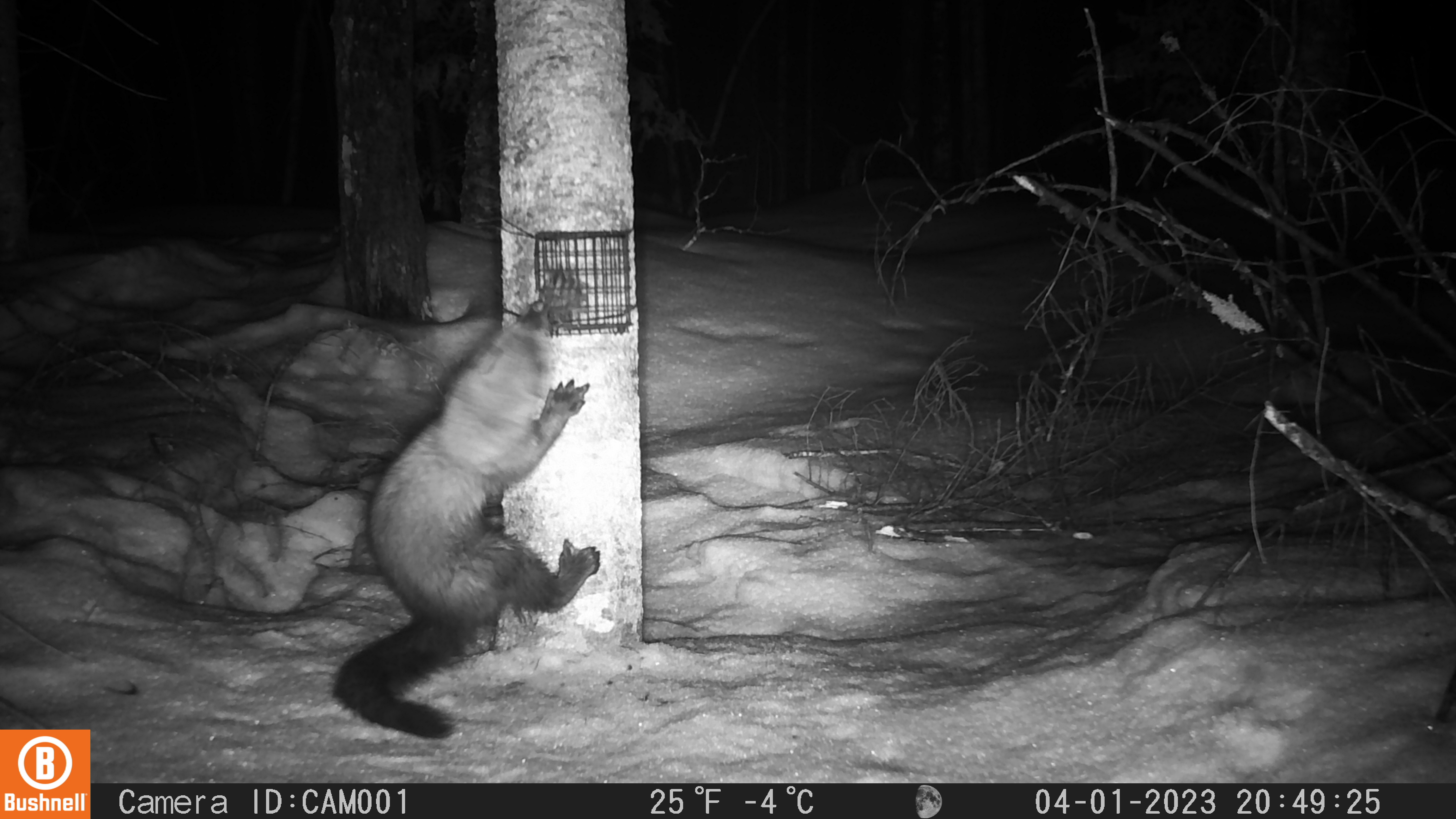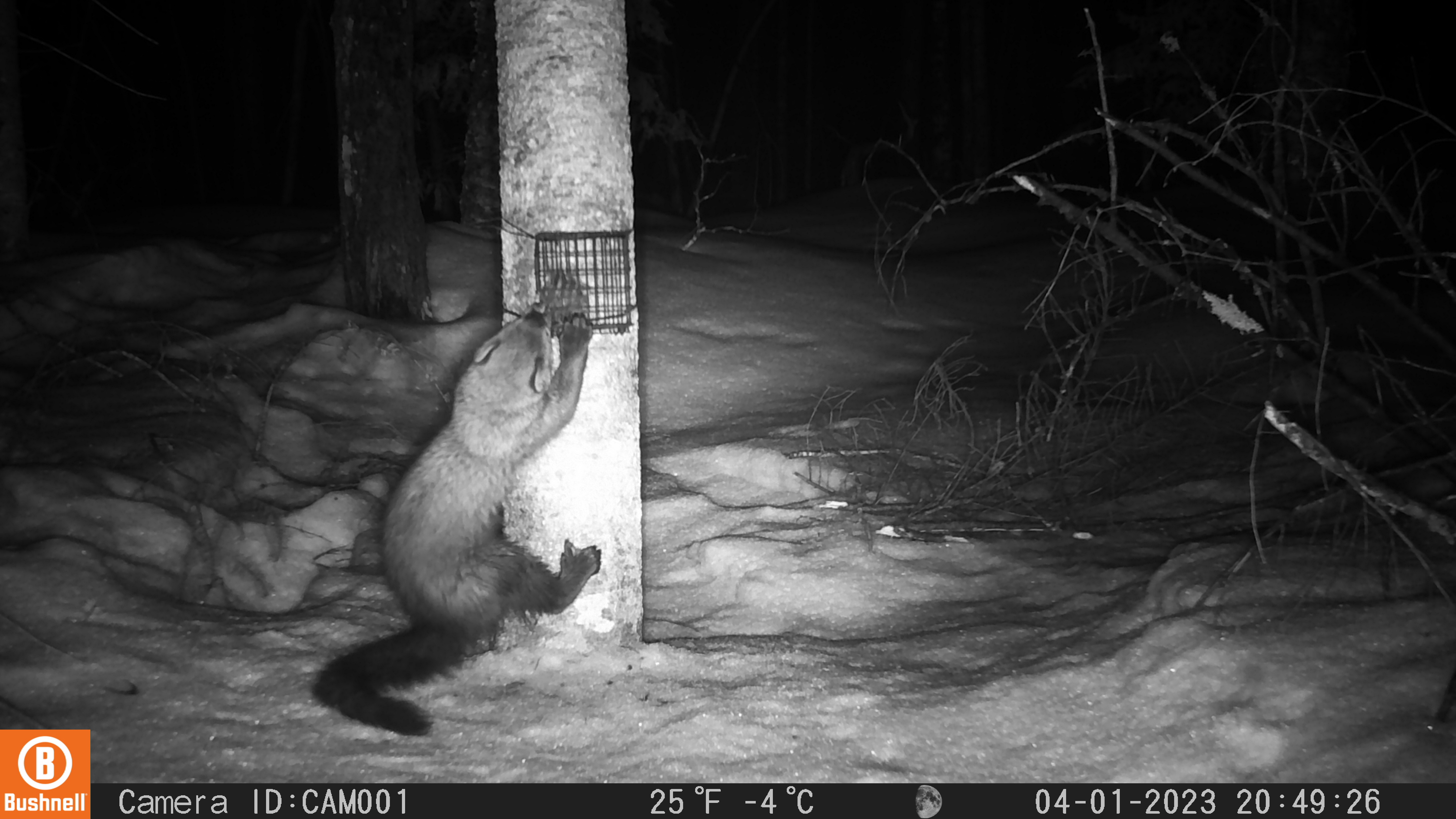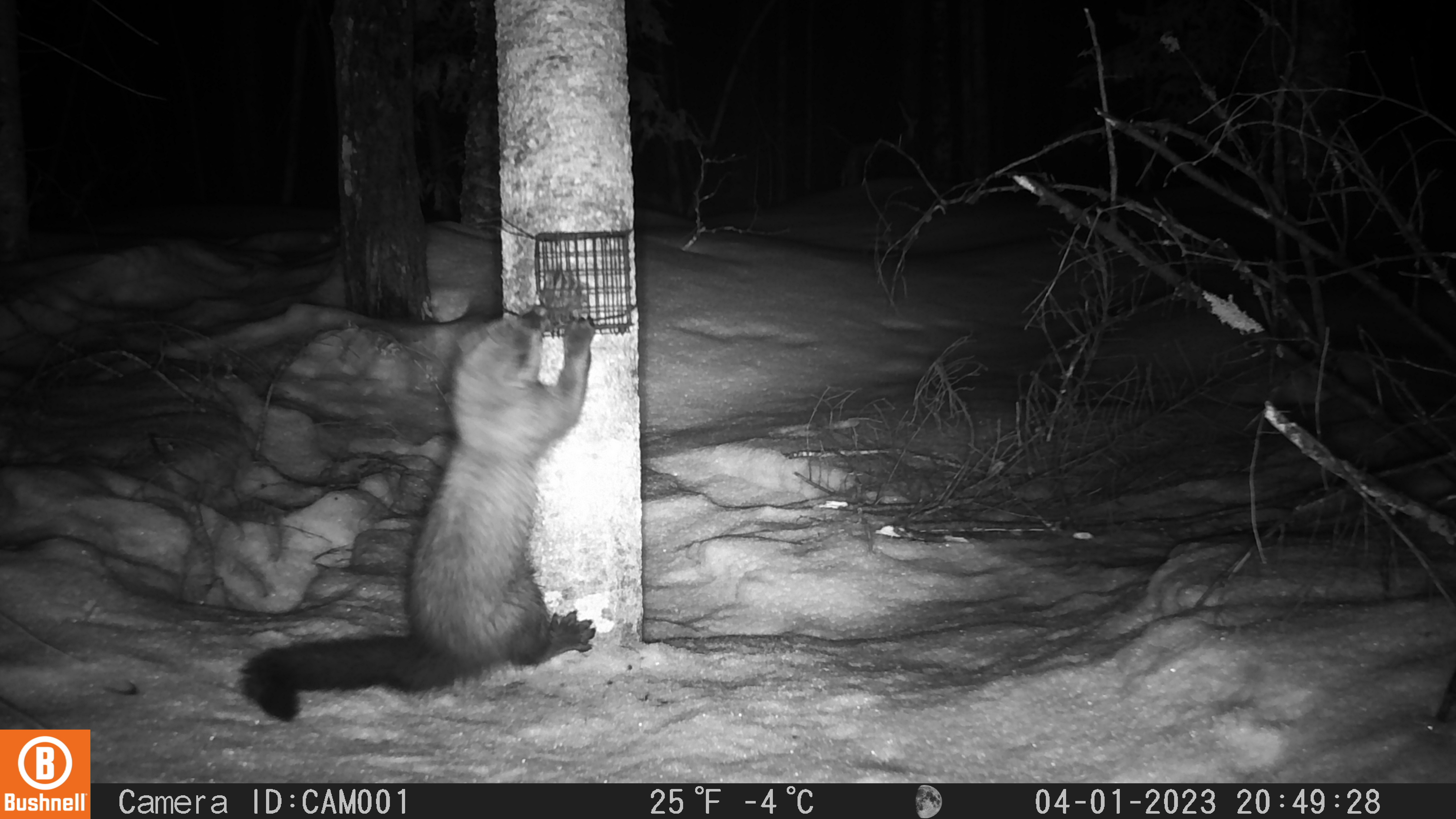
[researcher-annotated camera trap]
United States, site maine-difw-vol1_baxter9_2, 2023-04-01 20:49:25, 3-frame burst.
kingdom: Animalia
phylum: Chordata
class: Mammalia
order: Carnivora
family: Mustelidae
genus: Pekania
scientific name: Pekania pennanti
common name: fisher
Fisher (Pekania pennanti).